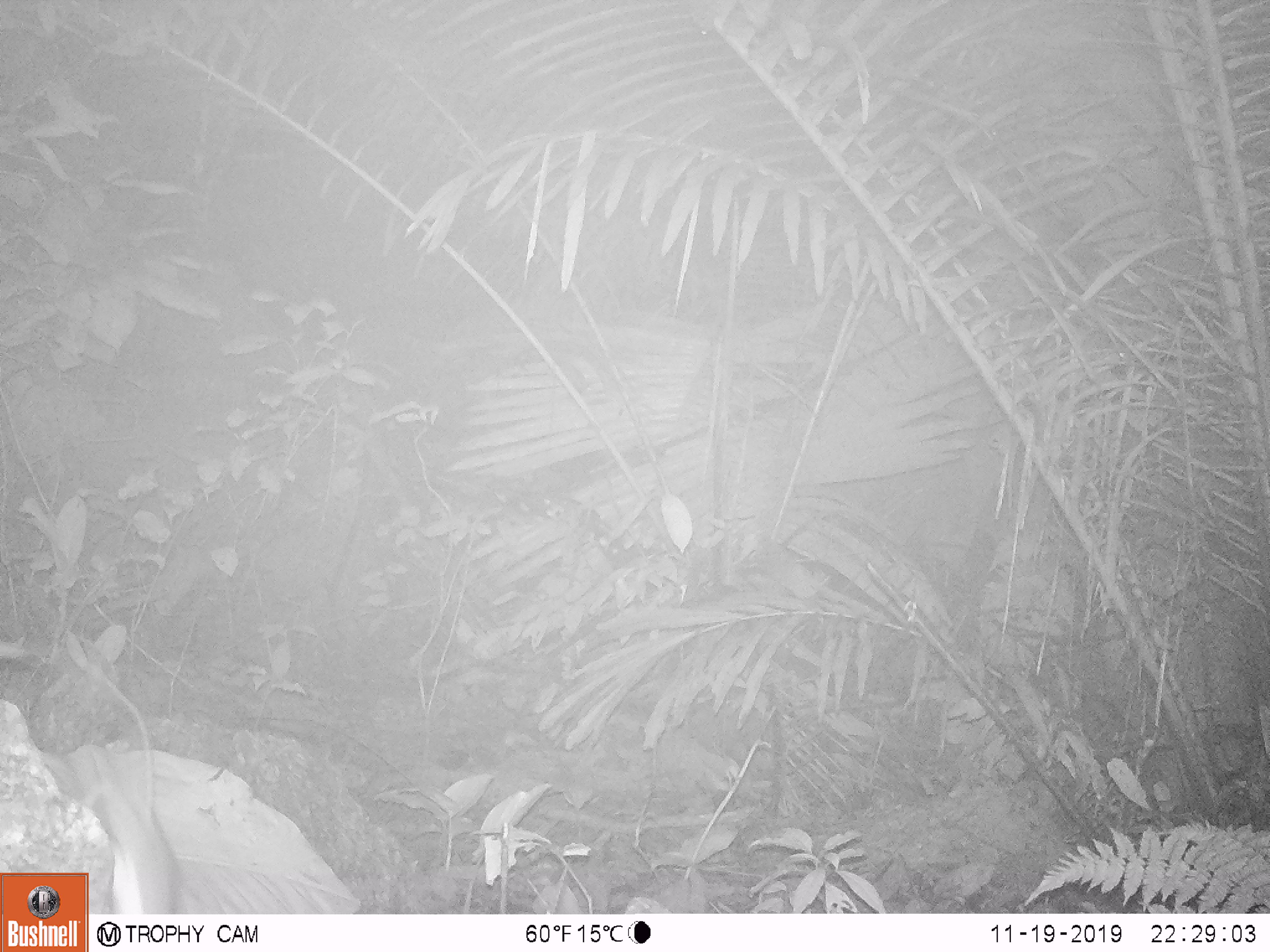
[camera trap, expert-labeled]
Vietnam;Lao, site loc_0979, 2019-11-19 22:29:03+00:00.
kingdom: Animalia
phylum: Chordata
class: Mammalia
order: Rodentia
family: Muridae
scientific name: Muridae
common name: old-world mice and rats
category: unidentified murid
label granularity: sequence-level